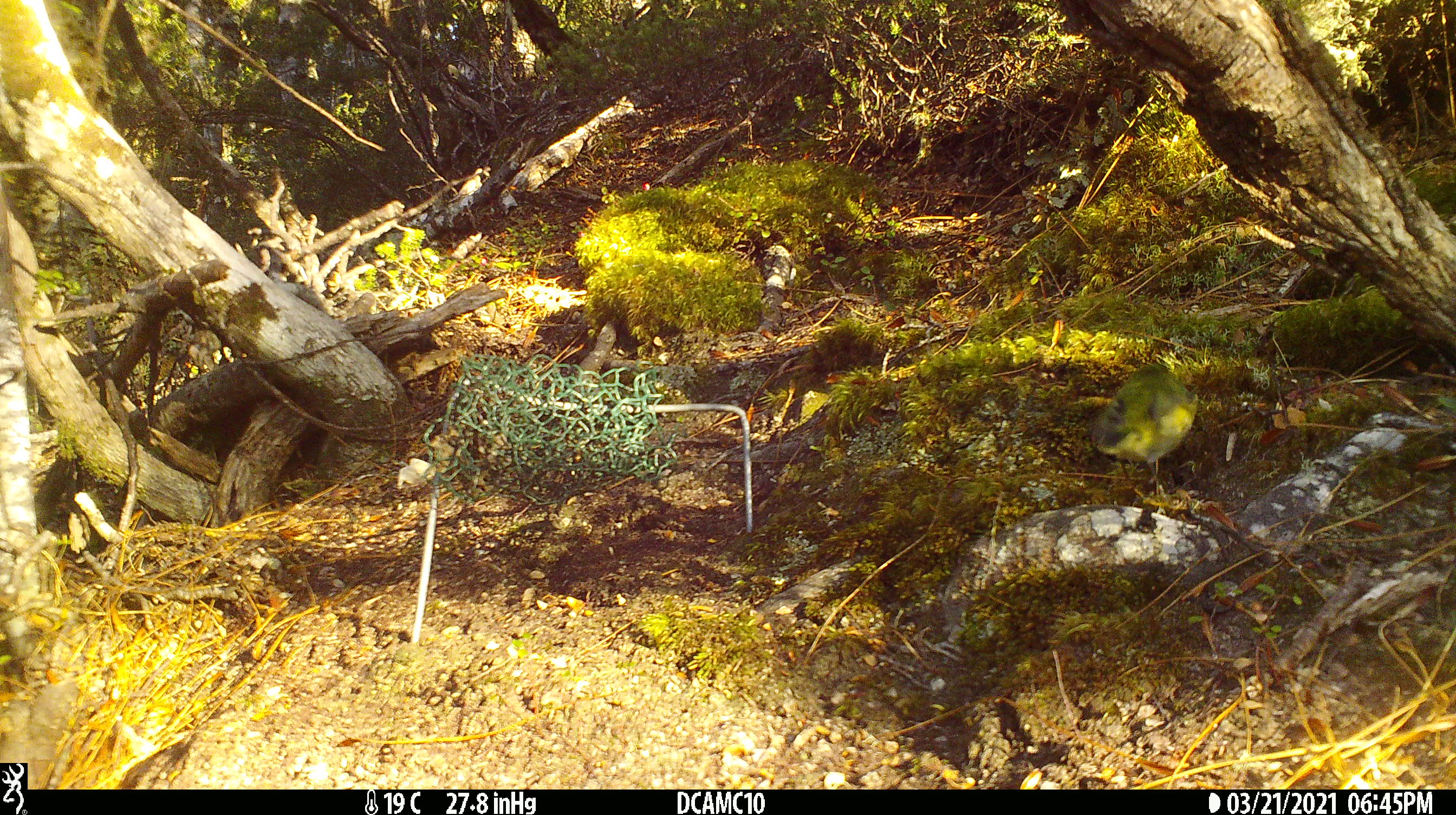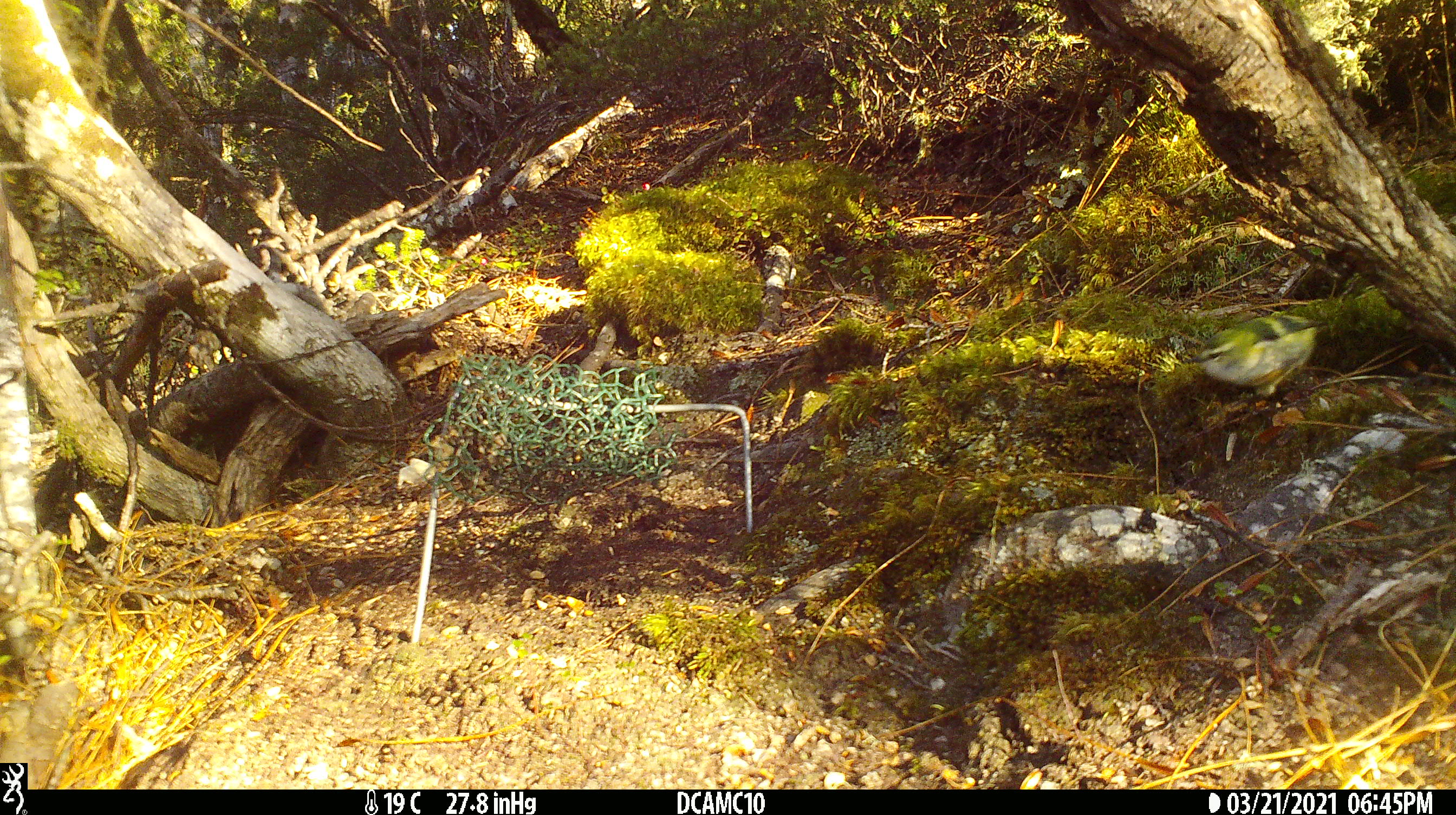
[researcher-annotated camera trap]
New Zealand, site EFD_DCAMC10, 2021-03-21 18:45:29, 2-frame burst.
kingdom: Animalia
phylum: Chordata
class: Aves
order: Passeriformes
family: Acanthisittidae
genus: Acanthisitta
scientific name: Acanthisitta chloris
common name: rifleman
Rifleman (Acanthisitta chloris).